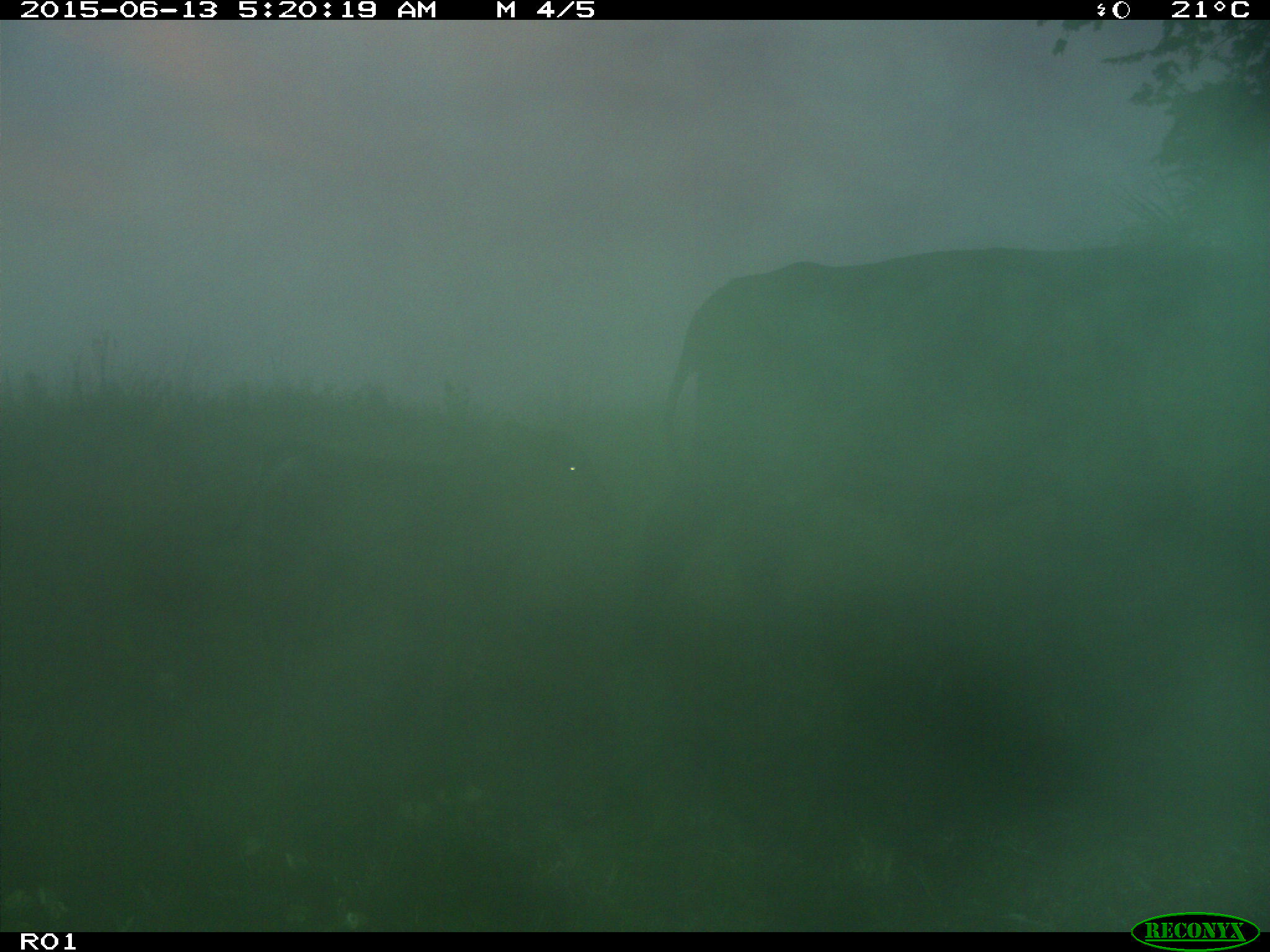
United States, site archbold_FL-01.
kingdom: Animalia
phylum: Chordata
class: Mammalia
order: Artiodactyla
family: Bovidae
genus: Bos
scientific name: Bos taurus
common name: domestic cow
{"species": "Bos taurus (domestic cow)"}